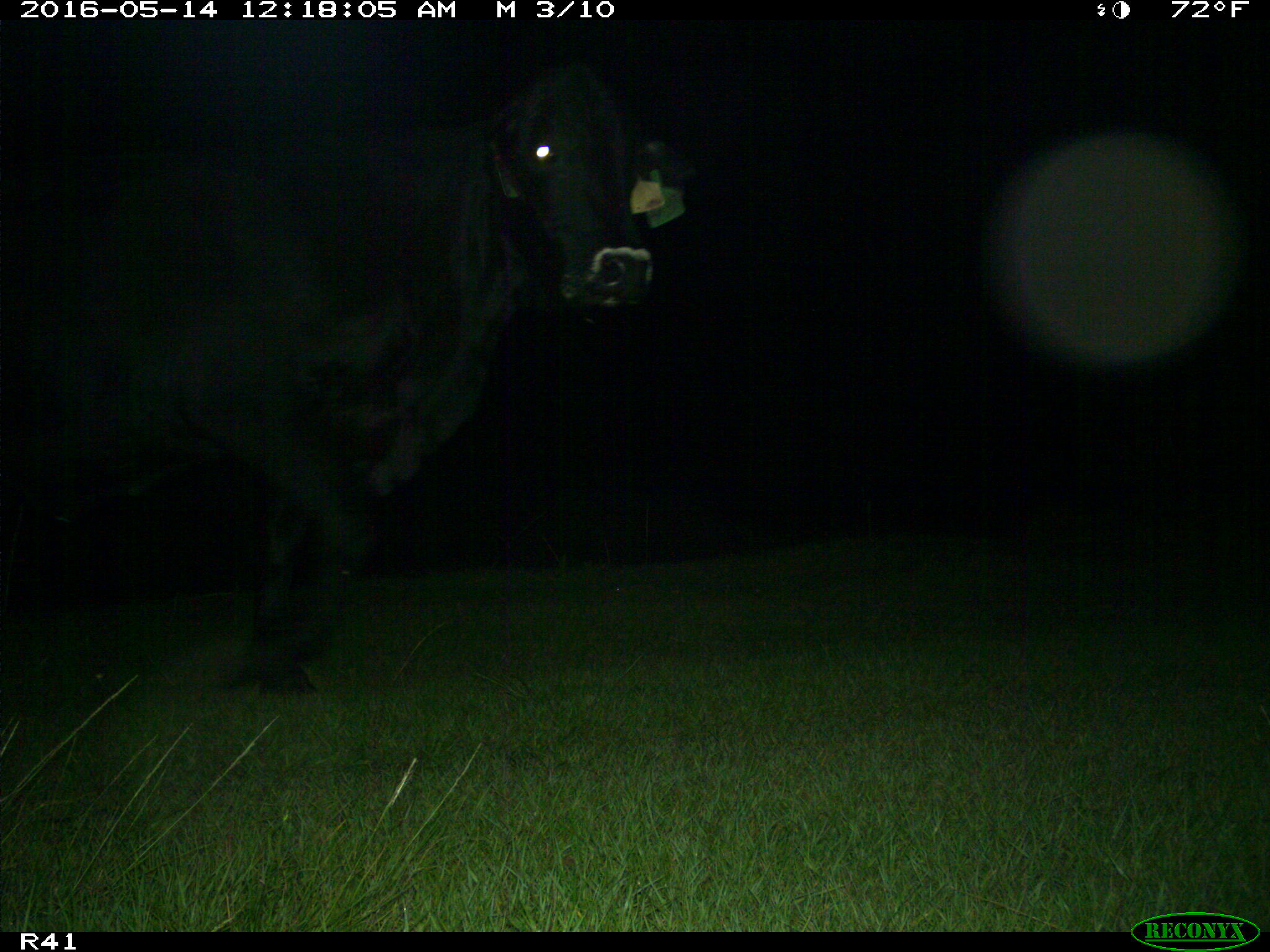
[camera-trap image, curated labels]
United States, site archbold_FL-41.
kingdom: Animalia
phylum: Chordata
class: Mammalia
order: Artiodactyla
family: Bovidae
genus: Bos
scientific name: Bos taurus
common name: domestic cow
Bos taurus (domestic cow).